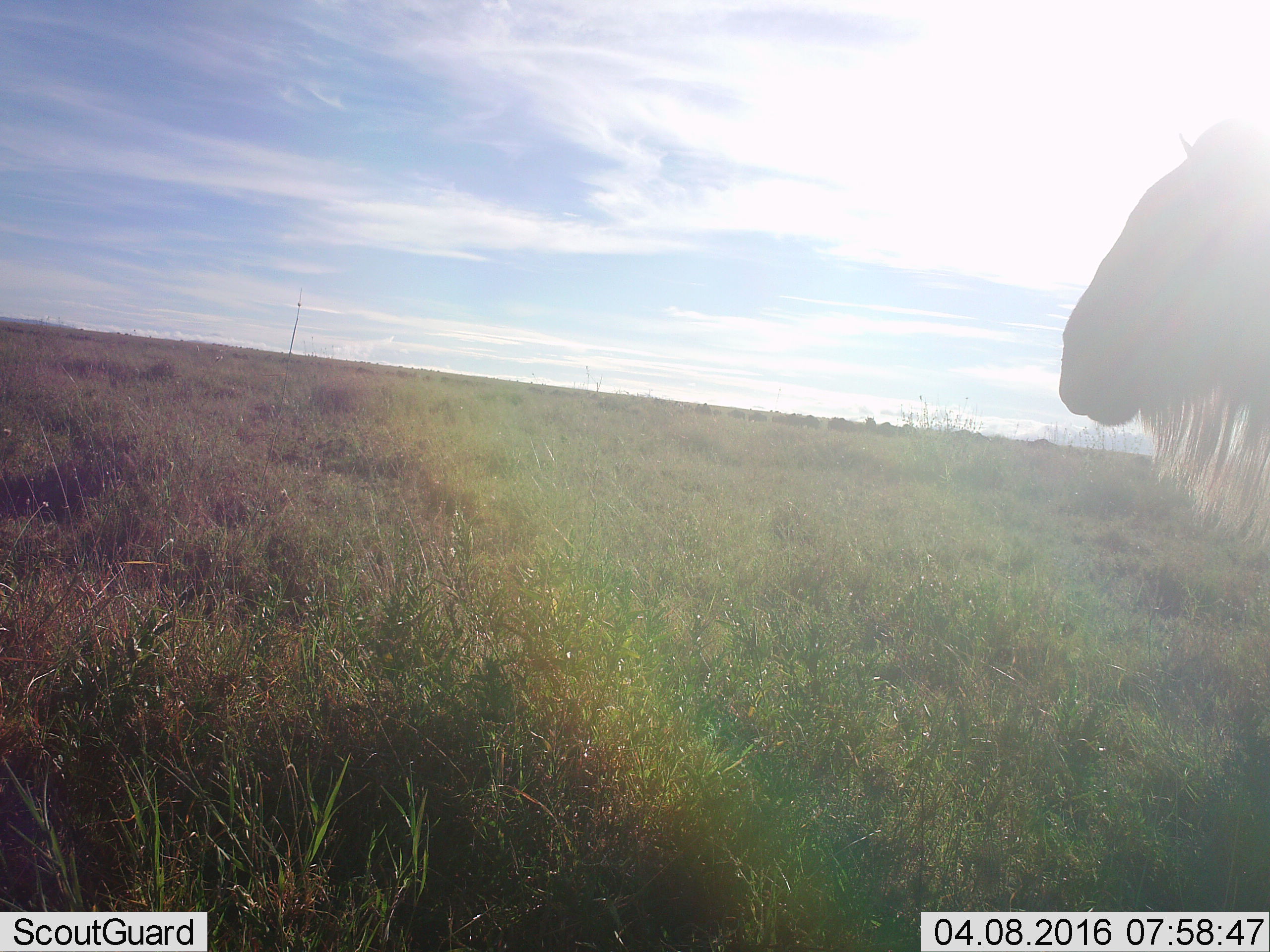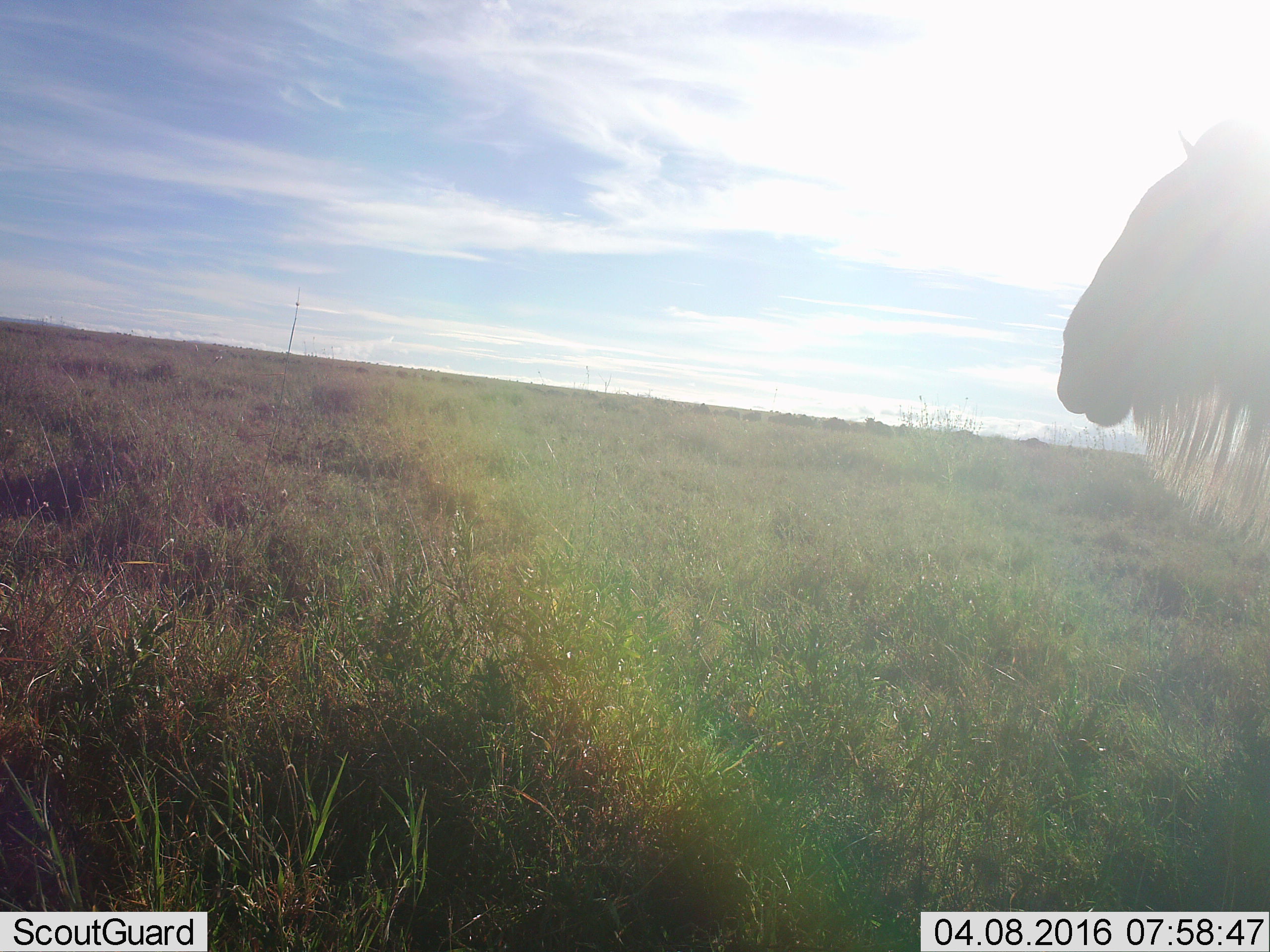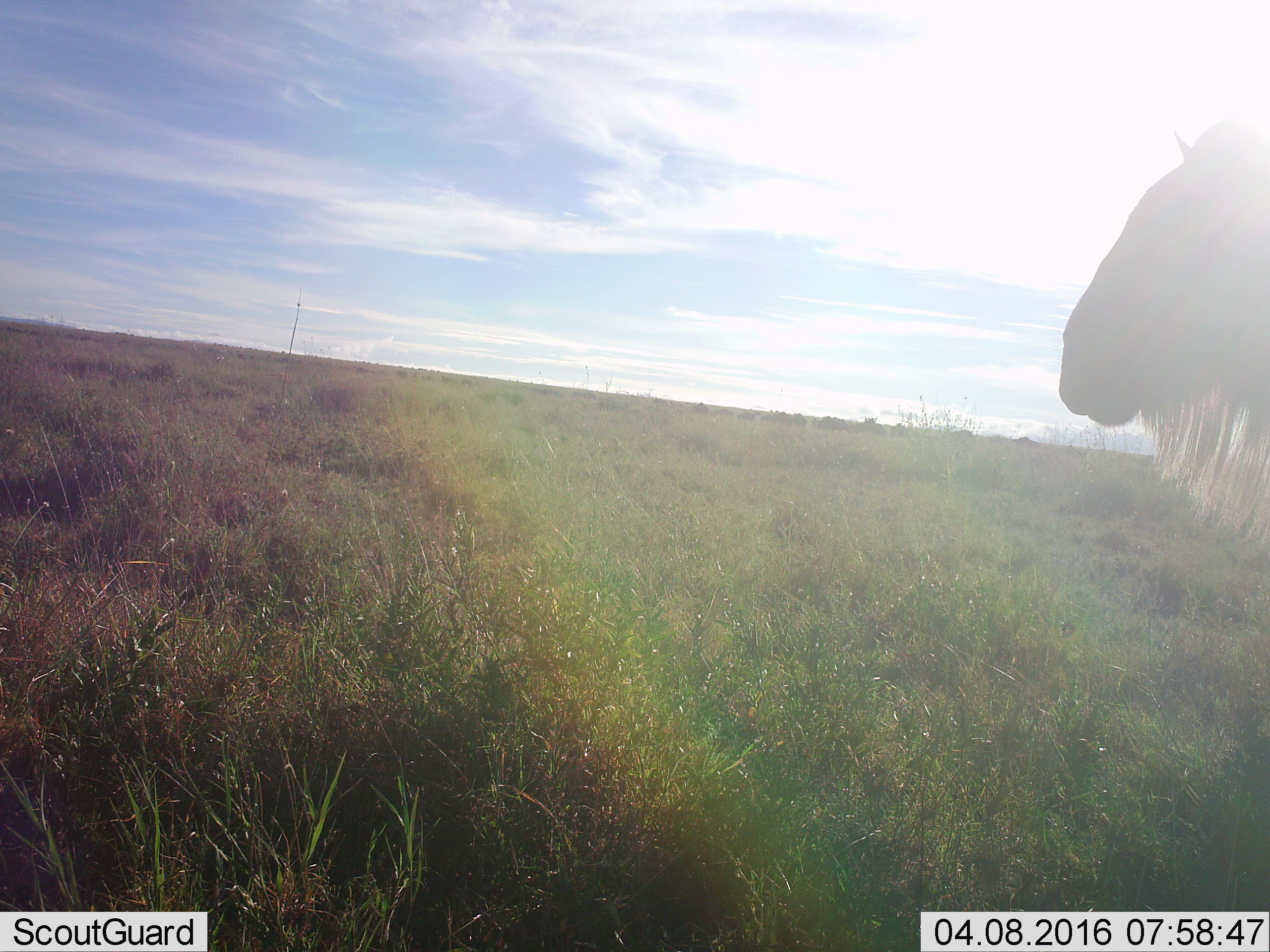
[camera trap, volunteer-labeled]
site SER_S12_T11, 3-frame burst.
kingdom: Animalia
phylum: Chordata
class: Mammalia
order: Artiodactyla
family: Bovidae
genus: Connochaetes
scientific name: Connochaetes taurinus taurinus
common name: blue wildebeest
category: wildebeestblue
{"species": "wildebeestblue (blue wildebeest) (Connochaetes taurinus taurinus)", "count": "11-50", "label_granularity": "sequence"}